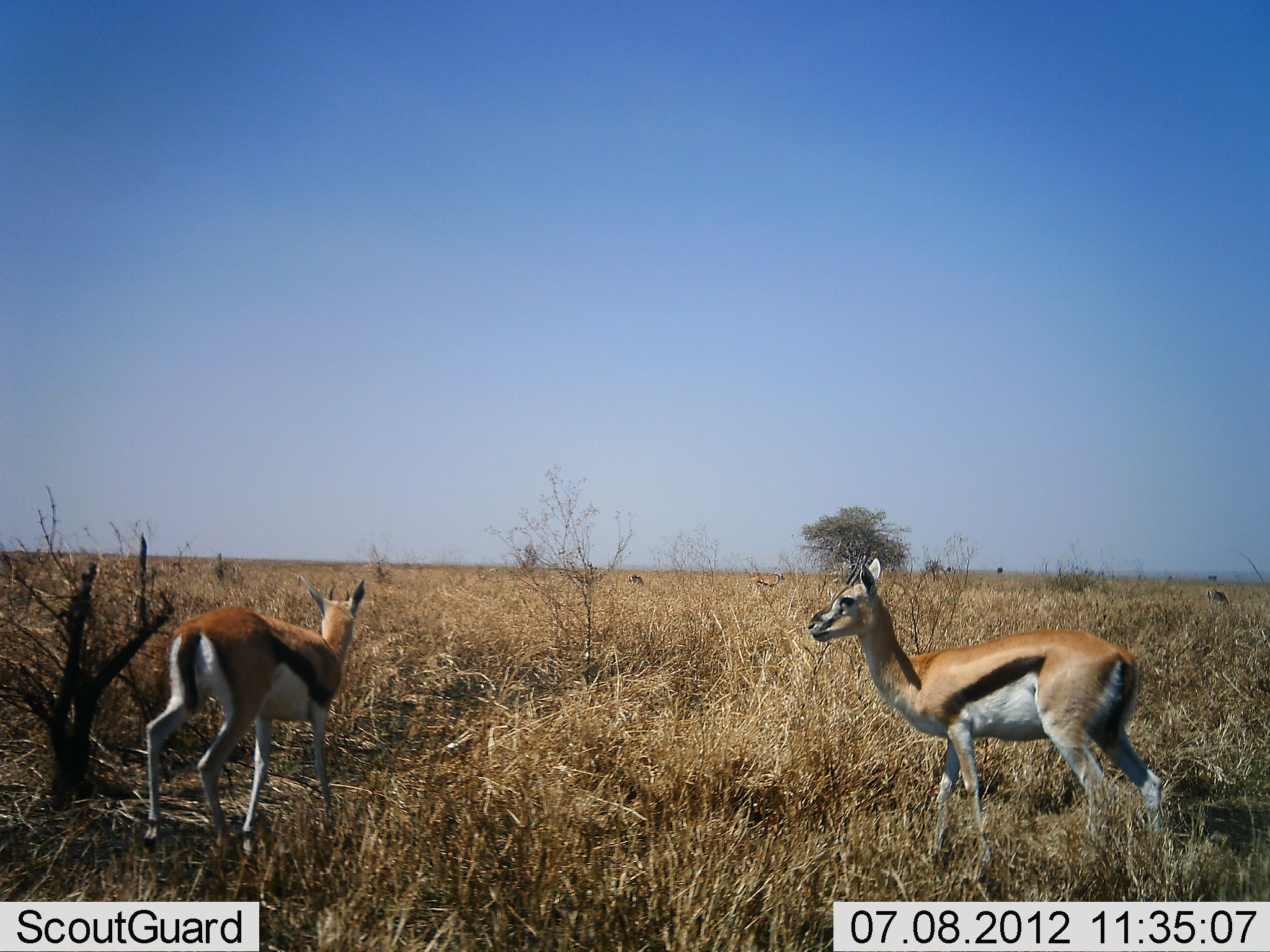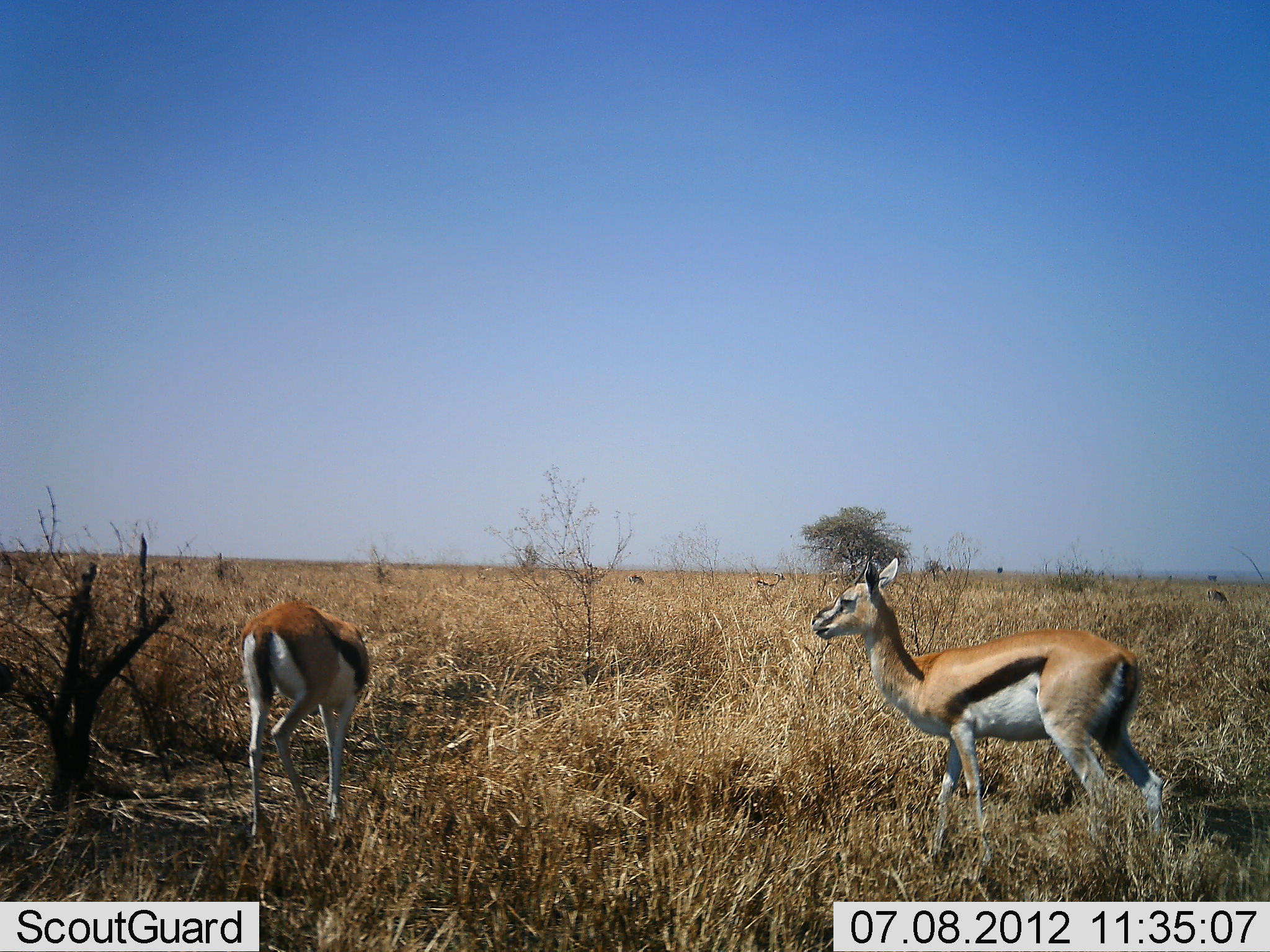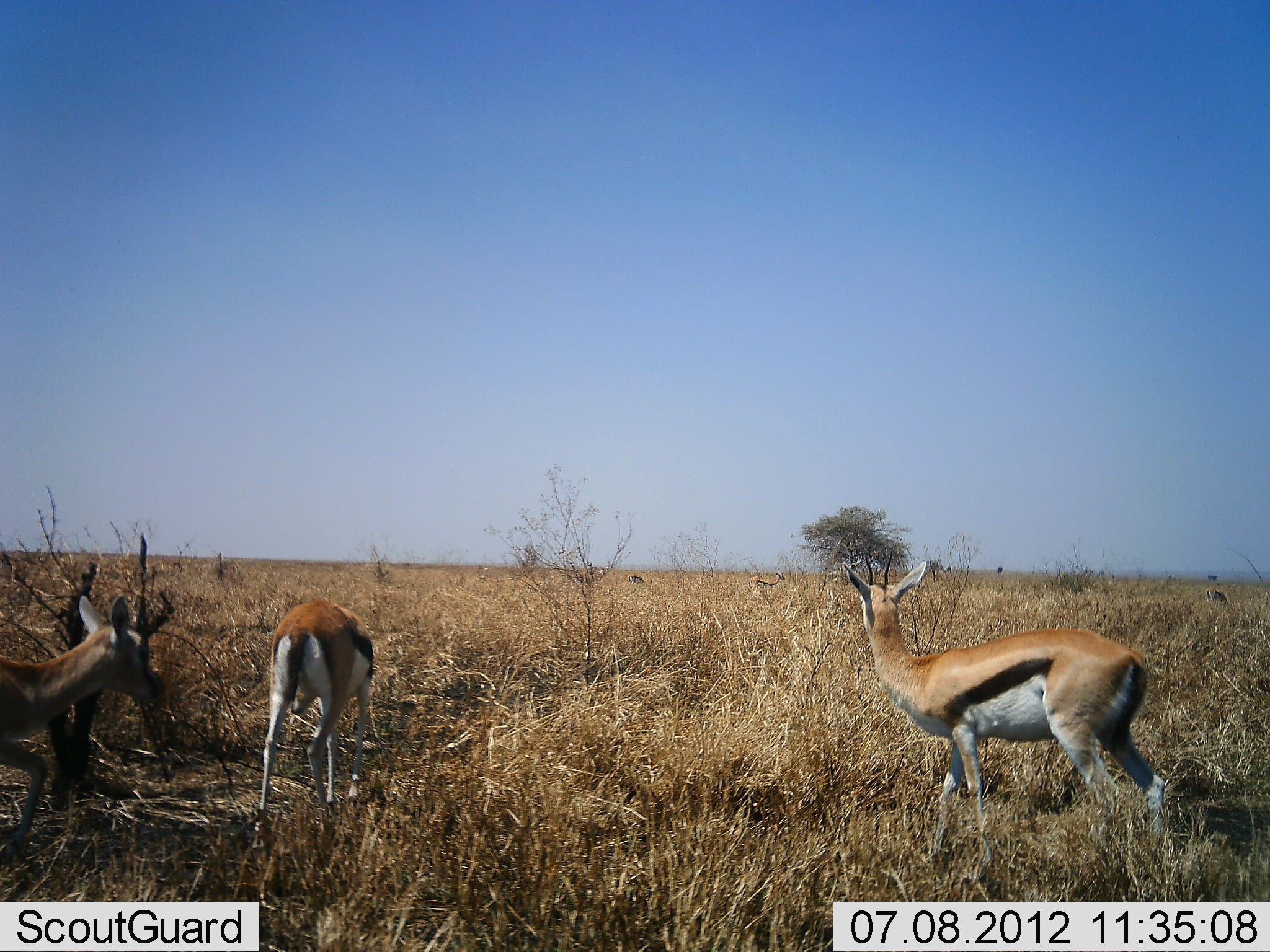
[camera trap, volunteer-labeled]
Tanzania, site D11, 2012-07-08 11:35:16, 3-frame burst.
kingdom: Animalia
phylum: Chordata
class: Mammalia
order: Artiodactyla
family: Bovidae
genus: Eudorcas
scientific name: Eudorcas thomsonii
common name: thomson's gazelle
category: gazellethomsons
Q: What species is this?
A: Gazellethomsons (thomson's gazelle) (Eudorcas thomsonii).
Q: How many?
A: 3.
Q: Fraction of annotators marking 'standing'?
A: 60%.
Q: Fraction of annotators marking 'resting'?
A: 0%.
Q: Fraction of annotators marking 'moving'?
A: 70%.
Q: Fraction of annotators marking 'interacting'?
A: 0%.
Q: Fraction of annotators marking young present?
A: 0%.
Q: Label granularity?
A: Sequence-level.